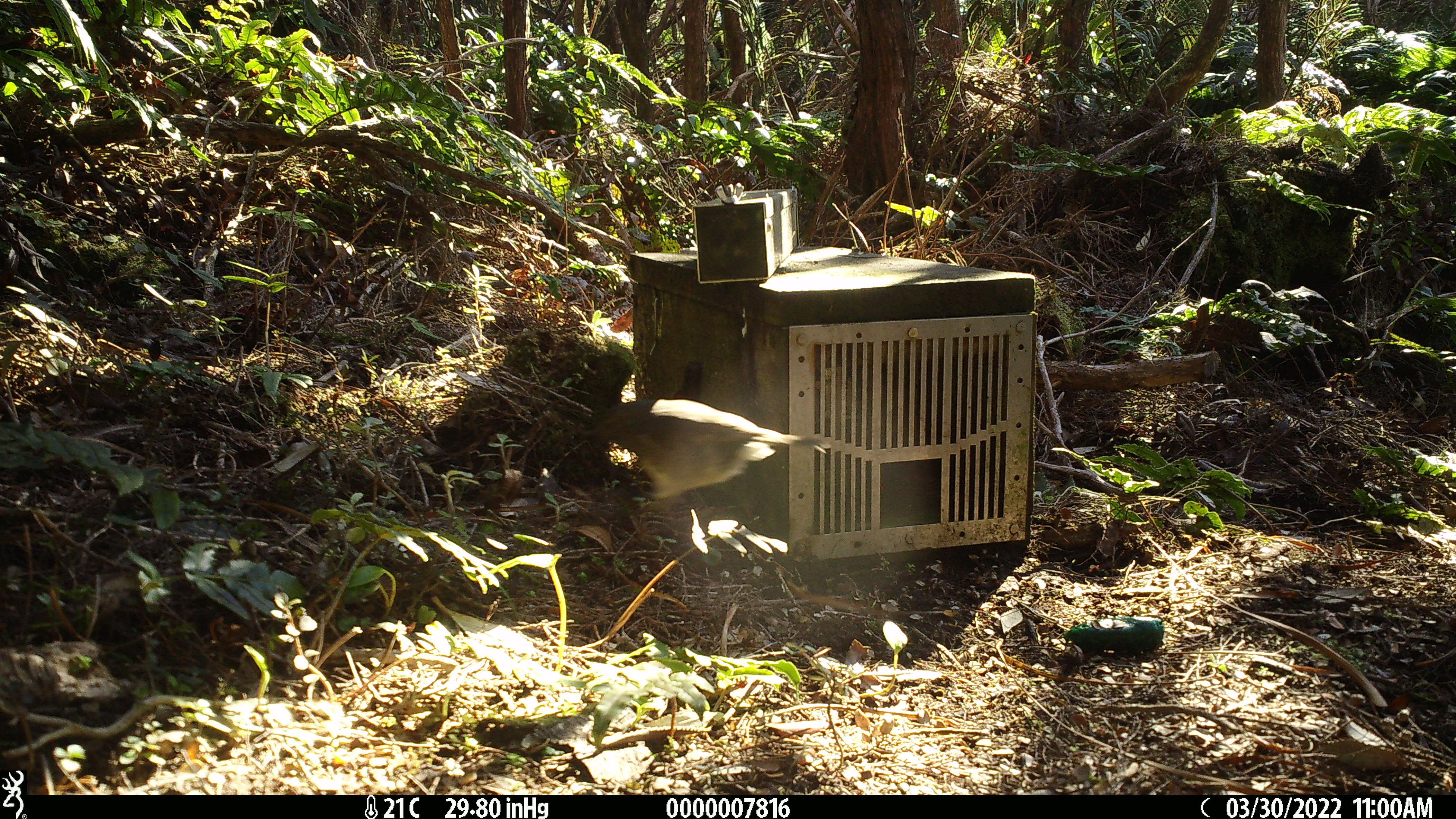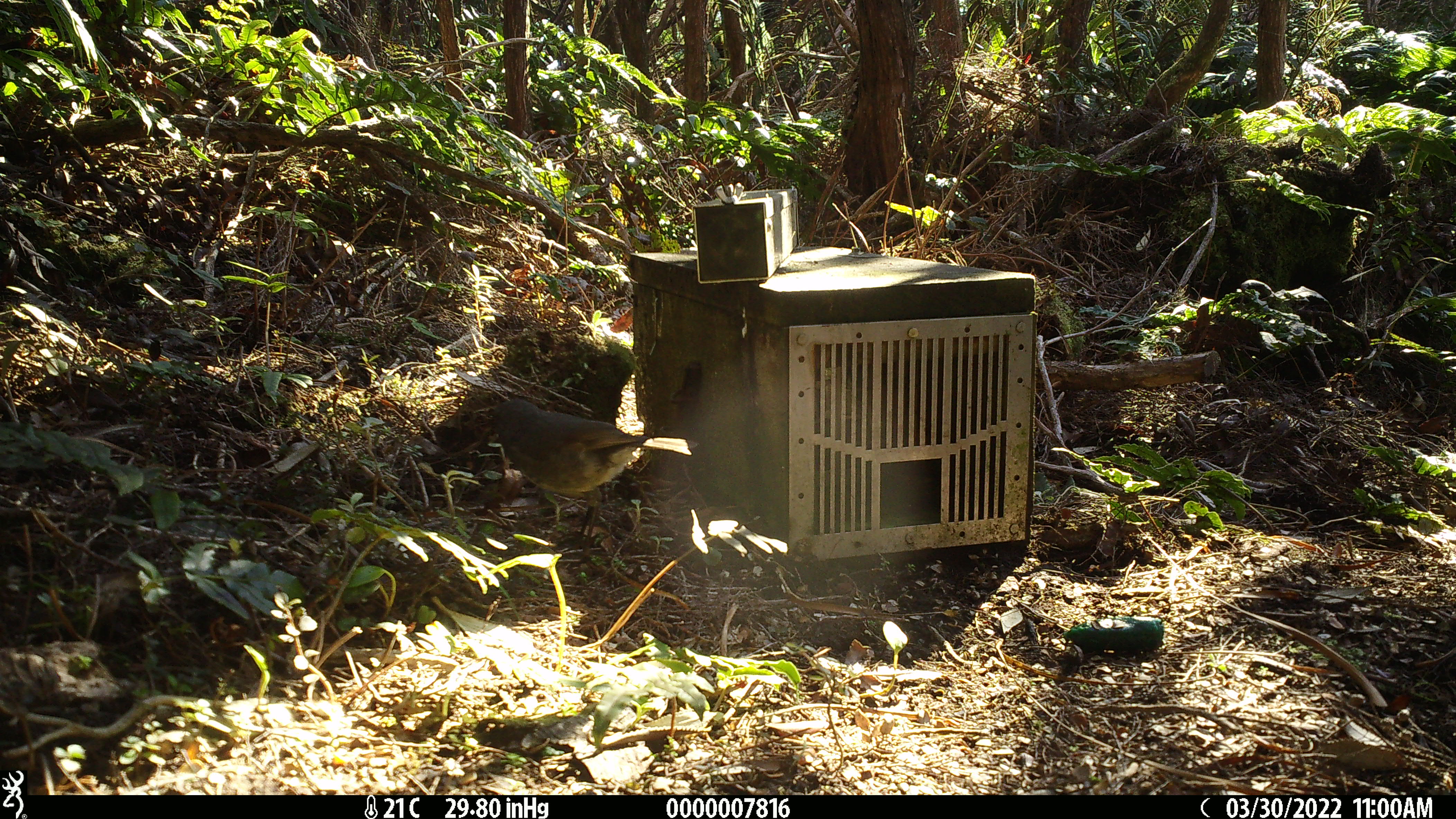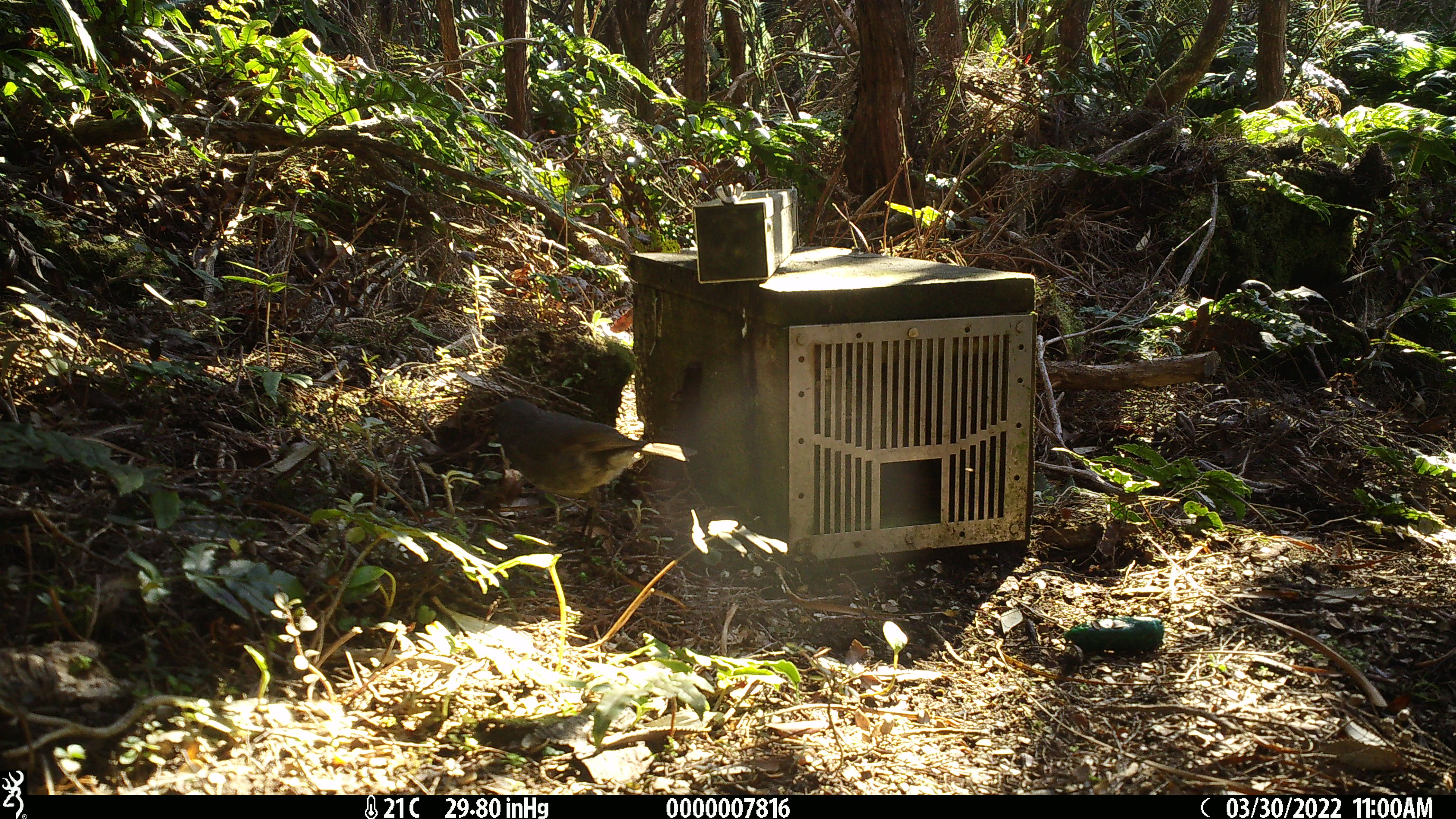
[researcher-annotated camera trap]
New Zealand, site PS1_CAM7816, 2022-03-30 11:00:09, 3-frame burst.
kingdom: Animalia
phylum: Chordata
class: Aves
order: Passeriformes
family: Petroicidae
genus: Petroica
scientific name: Petroica australis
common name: new zealand robin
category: robin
Robin (new zealand robin) (Petroica australis).